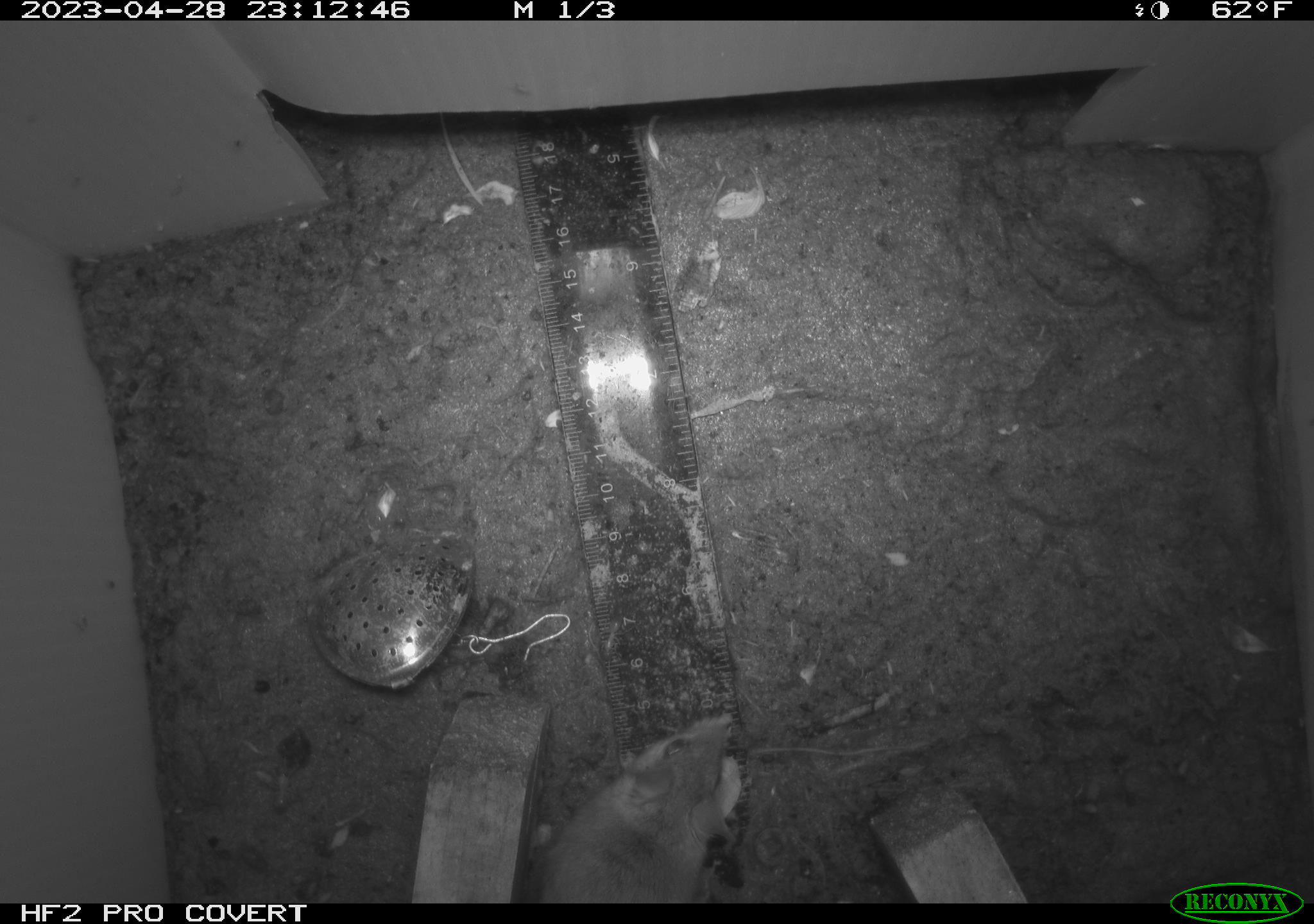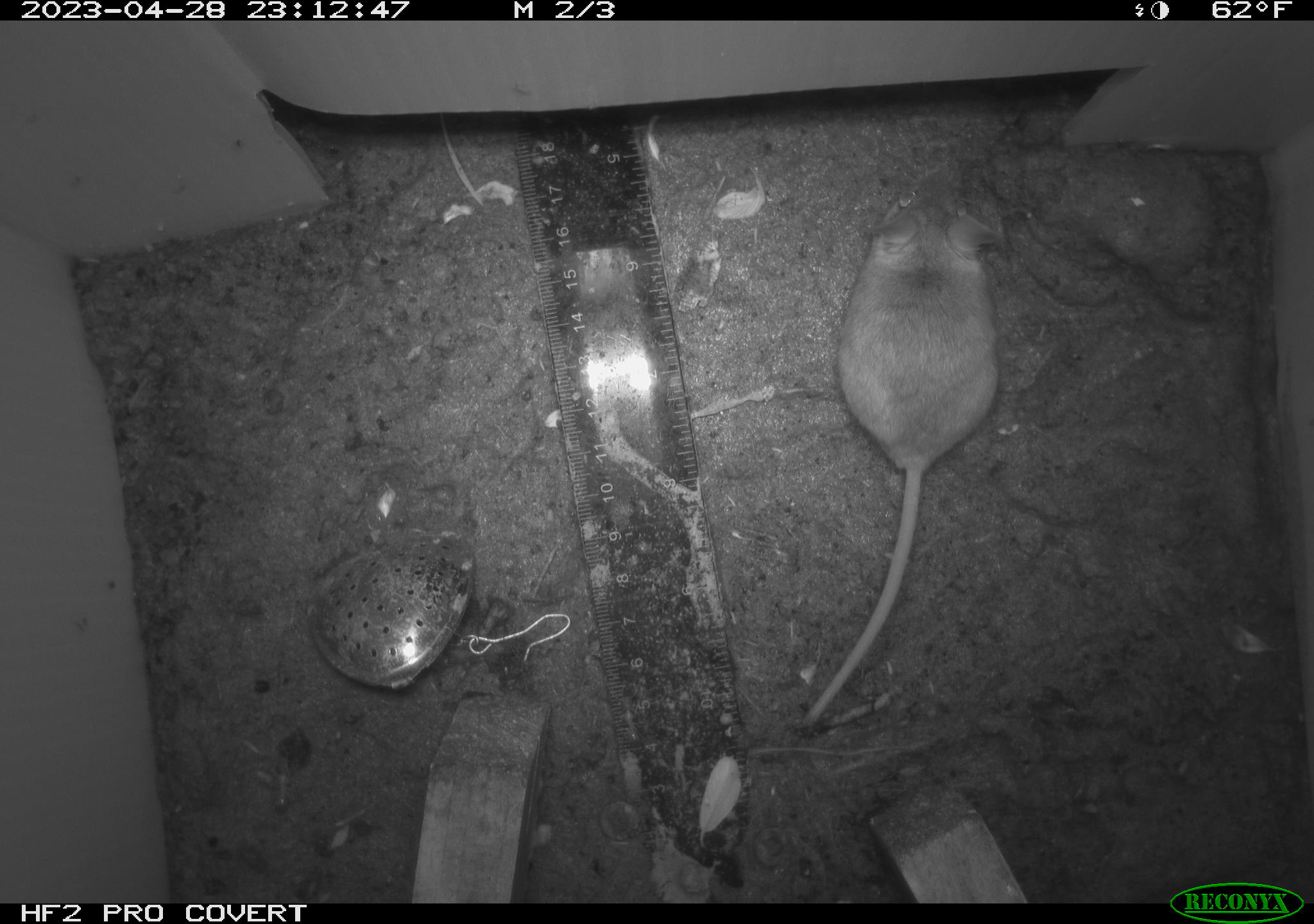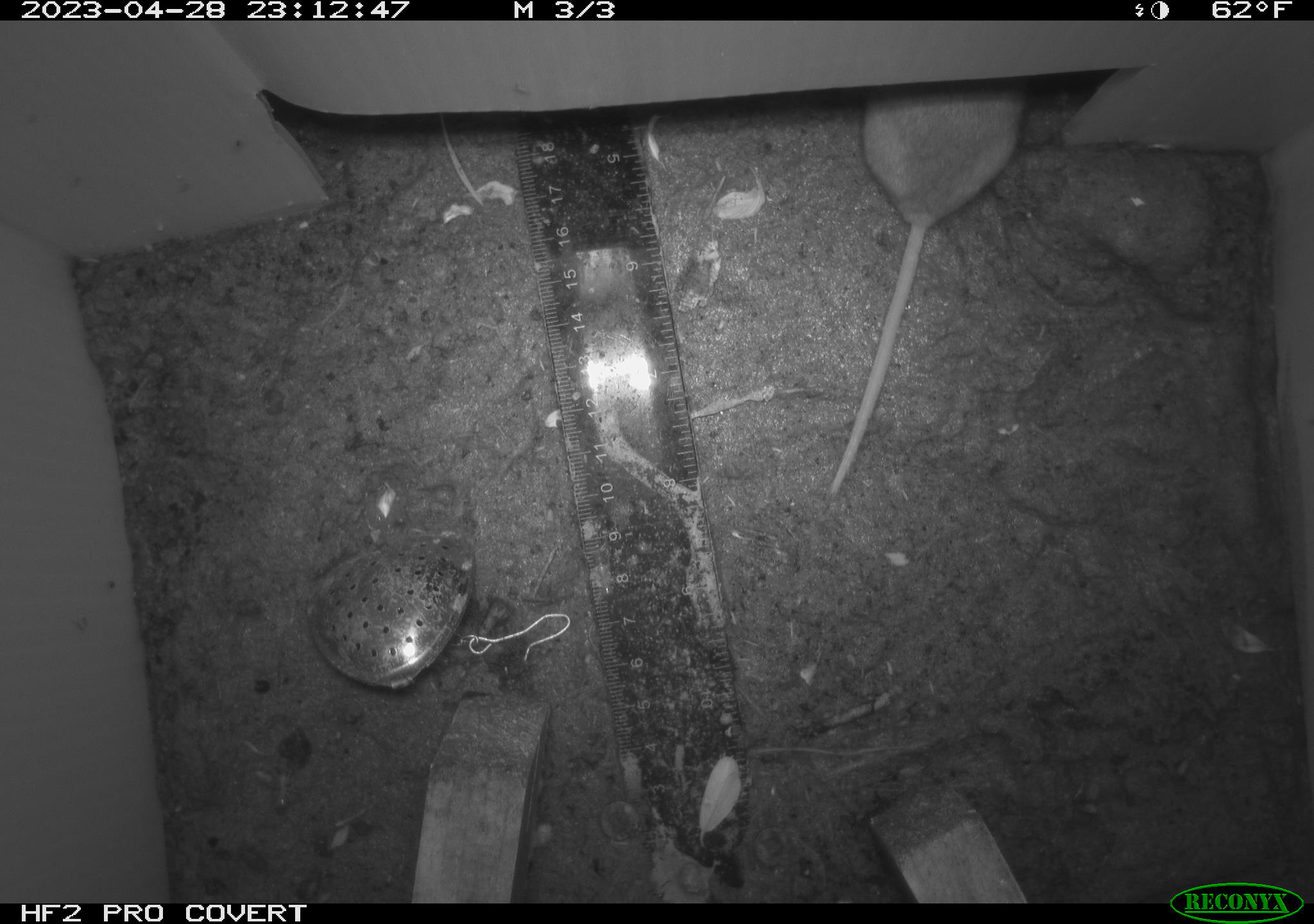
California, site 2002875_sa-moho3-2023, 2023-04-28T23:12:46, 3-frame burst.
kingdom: Animalia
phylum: Chordata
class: Mammalia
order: Rodentia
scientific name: Rodentia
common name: mouse species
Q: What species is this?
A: Mouse species (Rodentia).